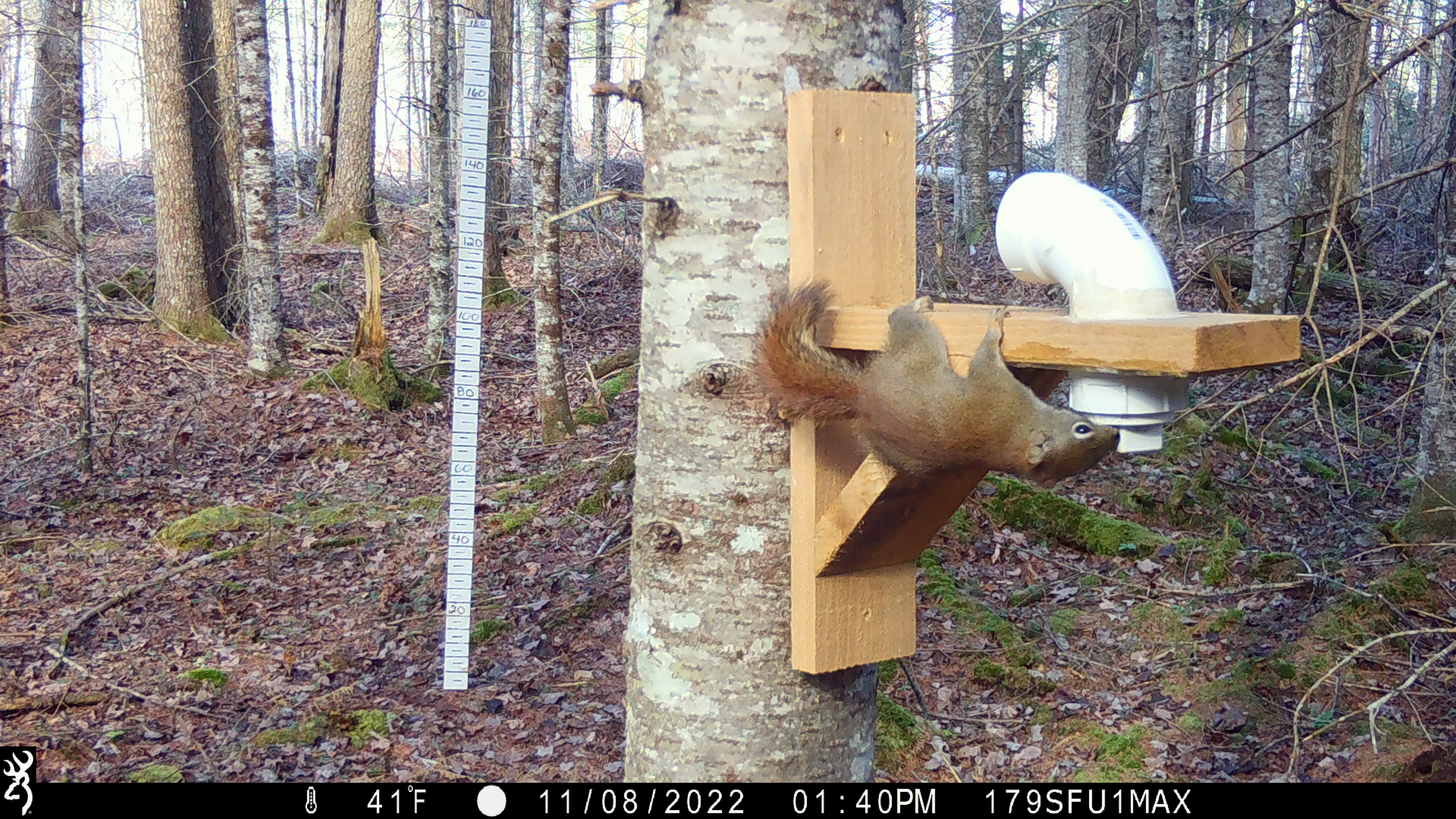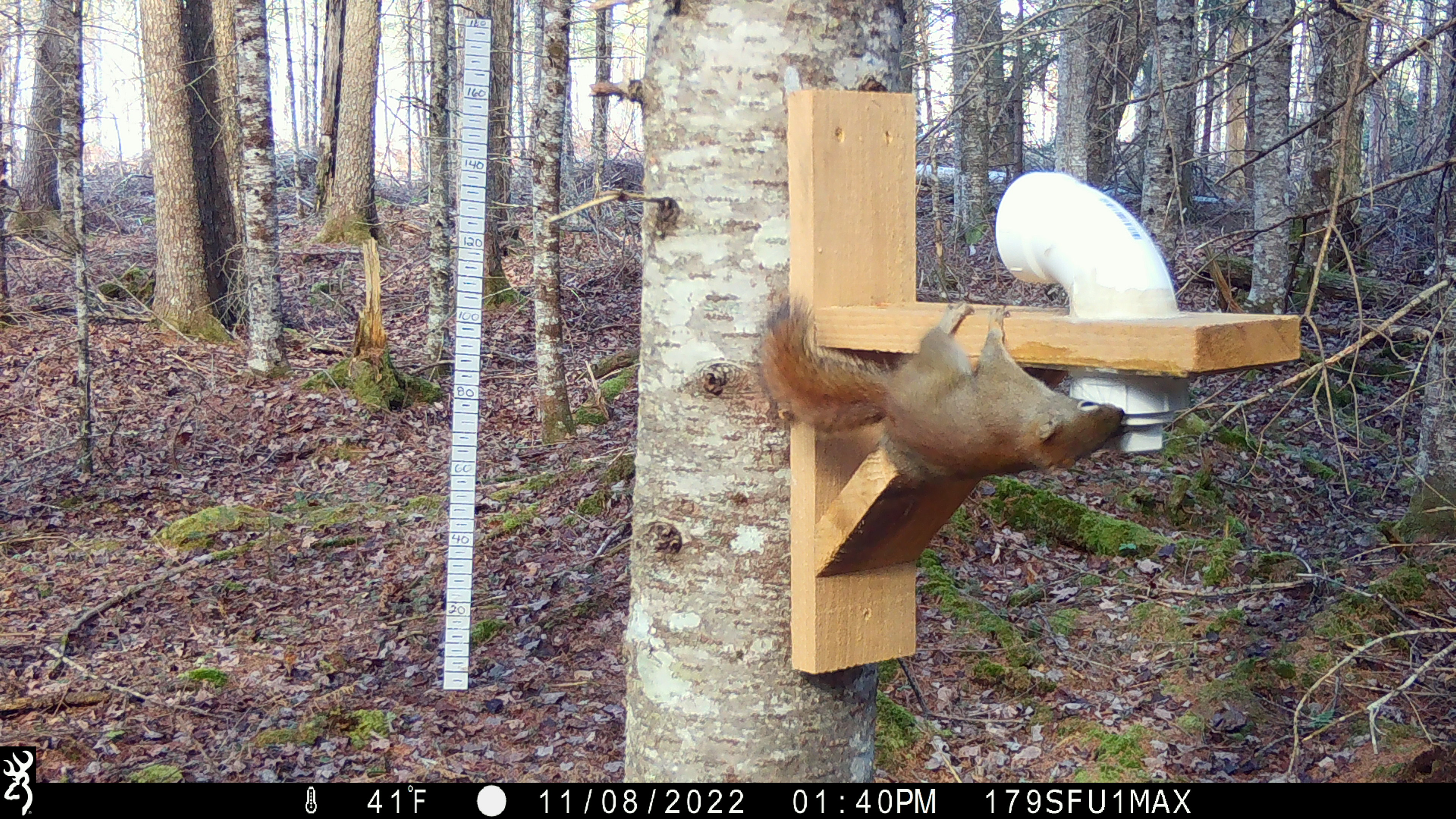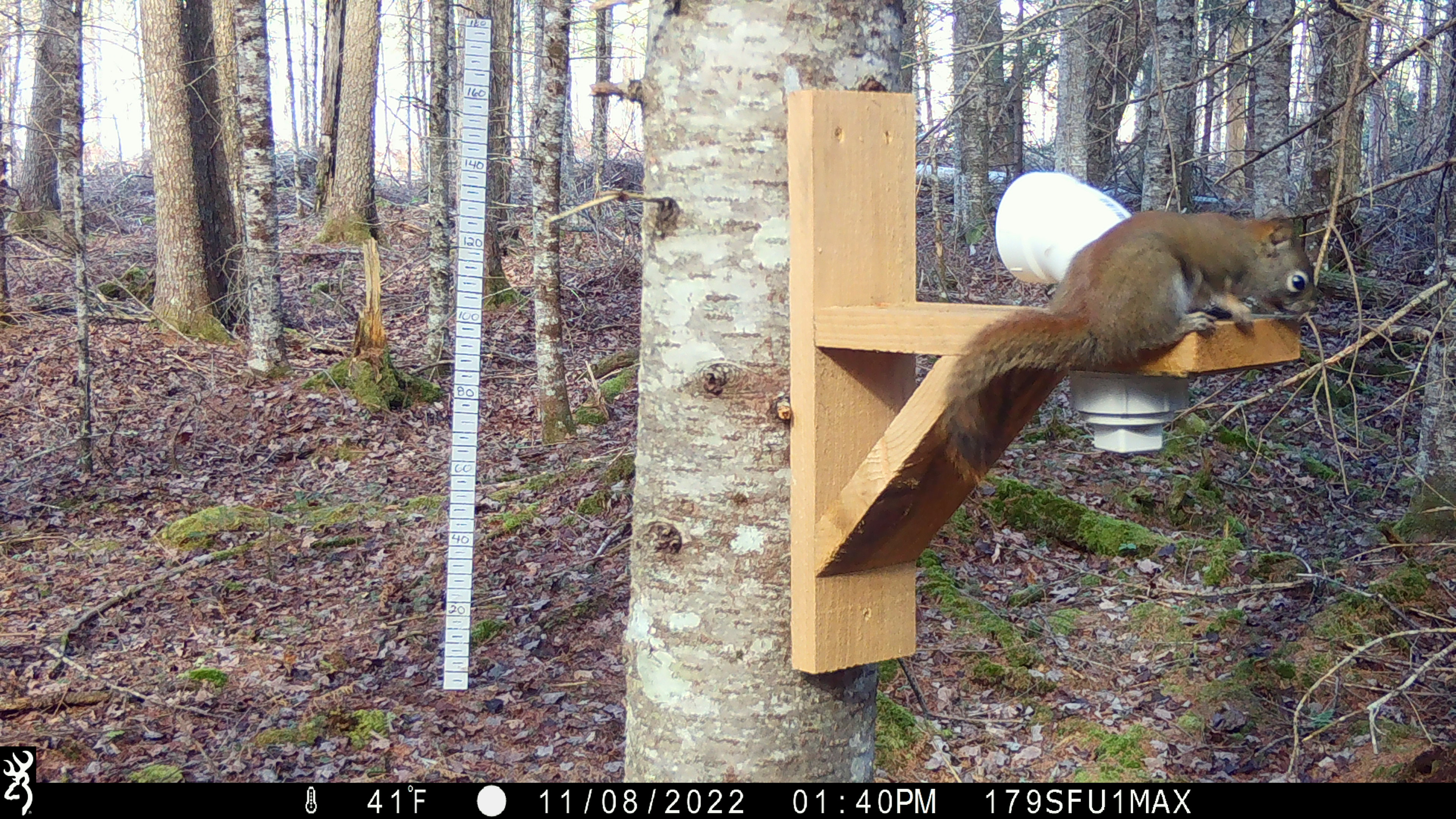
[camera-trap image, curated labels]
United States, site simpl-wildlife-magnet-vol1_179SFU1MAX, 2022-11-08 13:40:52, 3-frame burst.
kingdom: Animalia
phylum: Chordata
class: Mammalia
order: Rodentia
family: Sciuridae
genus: Tamiasciurus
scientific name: Tamiasciurus hudsonicus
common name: red squirrel